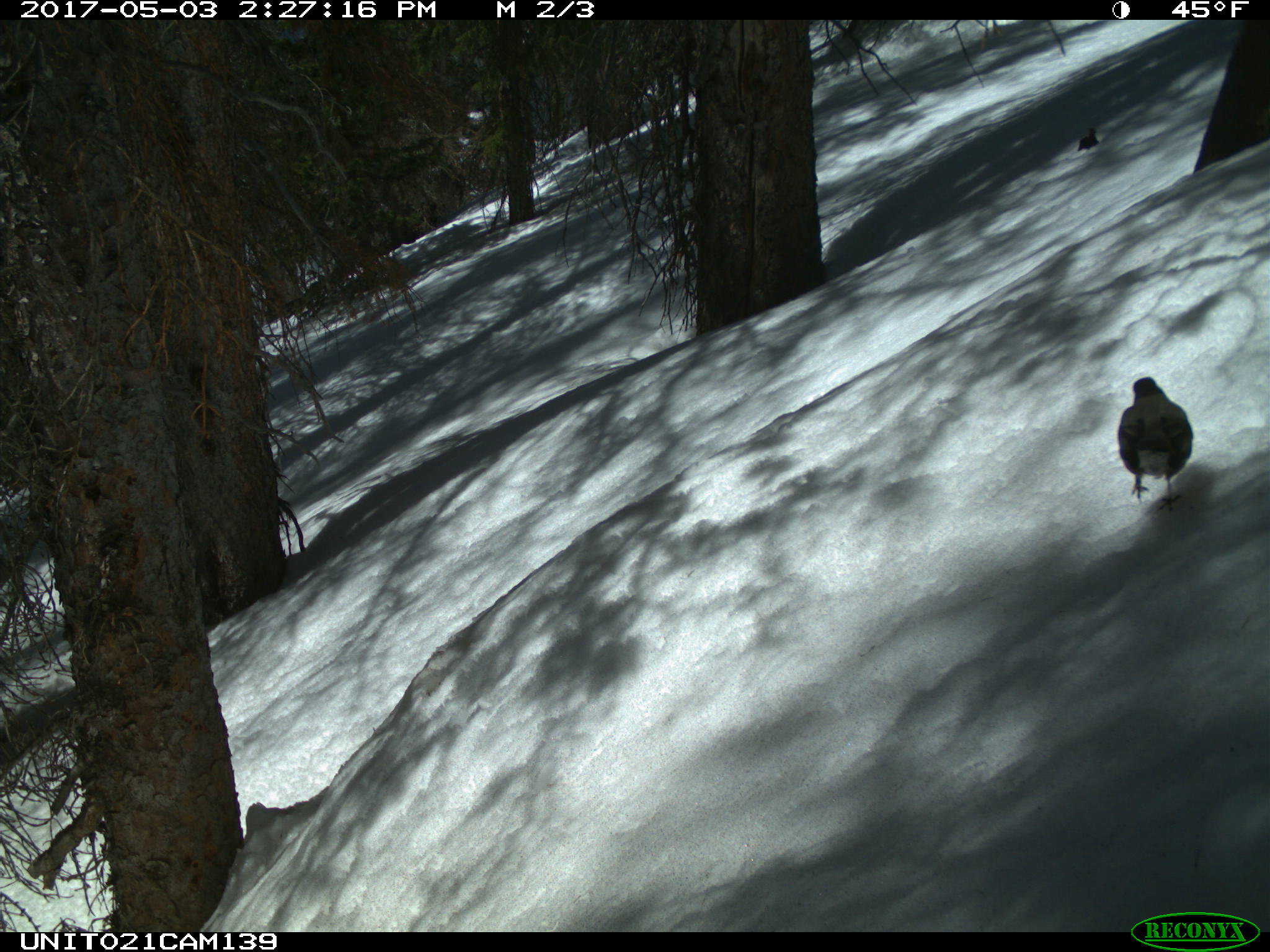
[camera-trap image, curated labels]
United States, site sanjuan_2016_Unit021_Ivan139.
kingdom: Animalia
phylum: Chordata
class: Aves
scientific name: Aves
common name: birds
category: unidentified bird